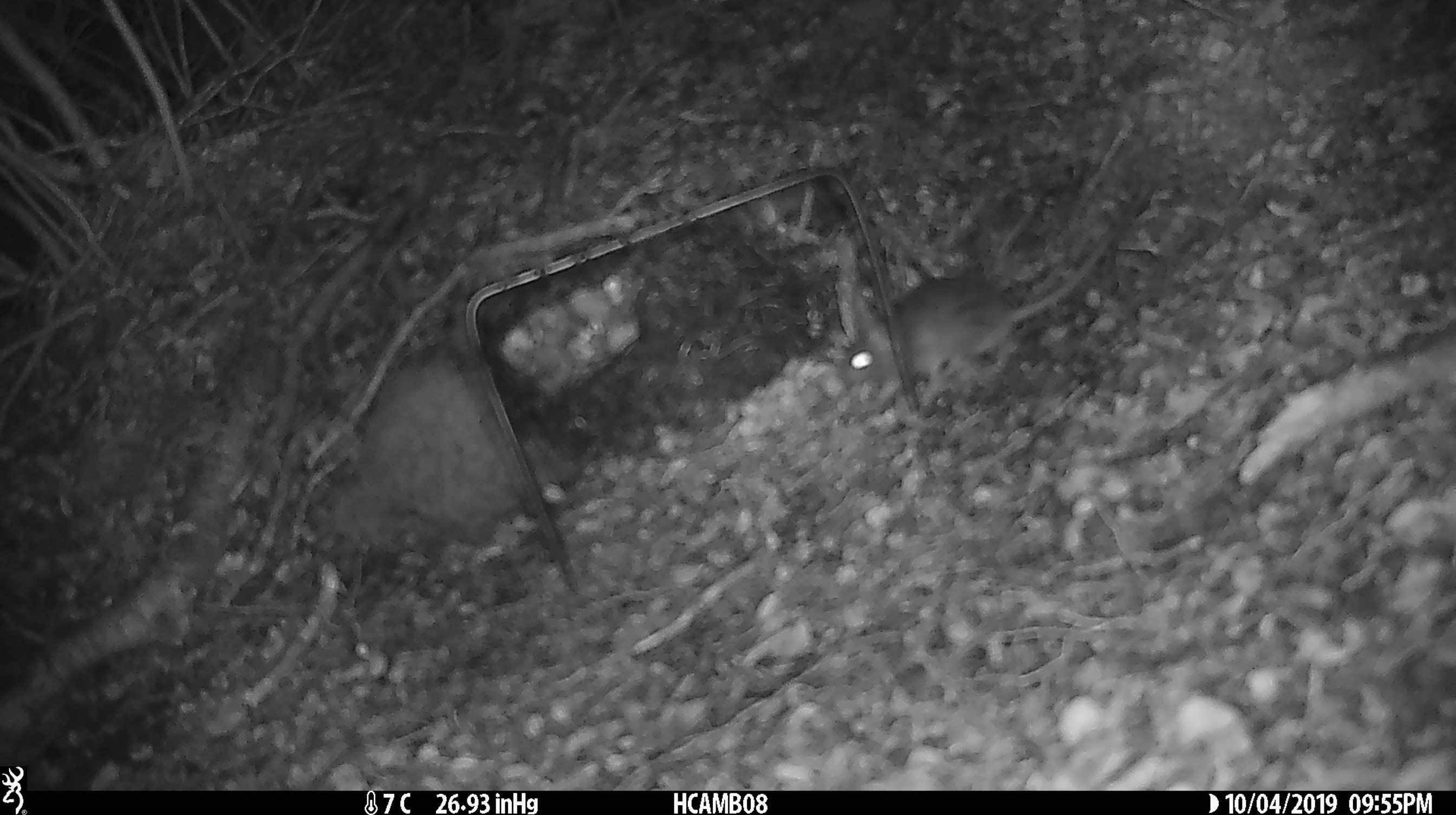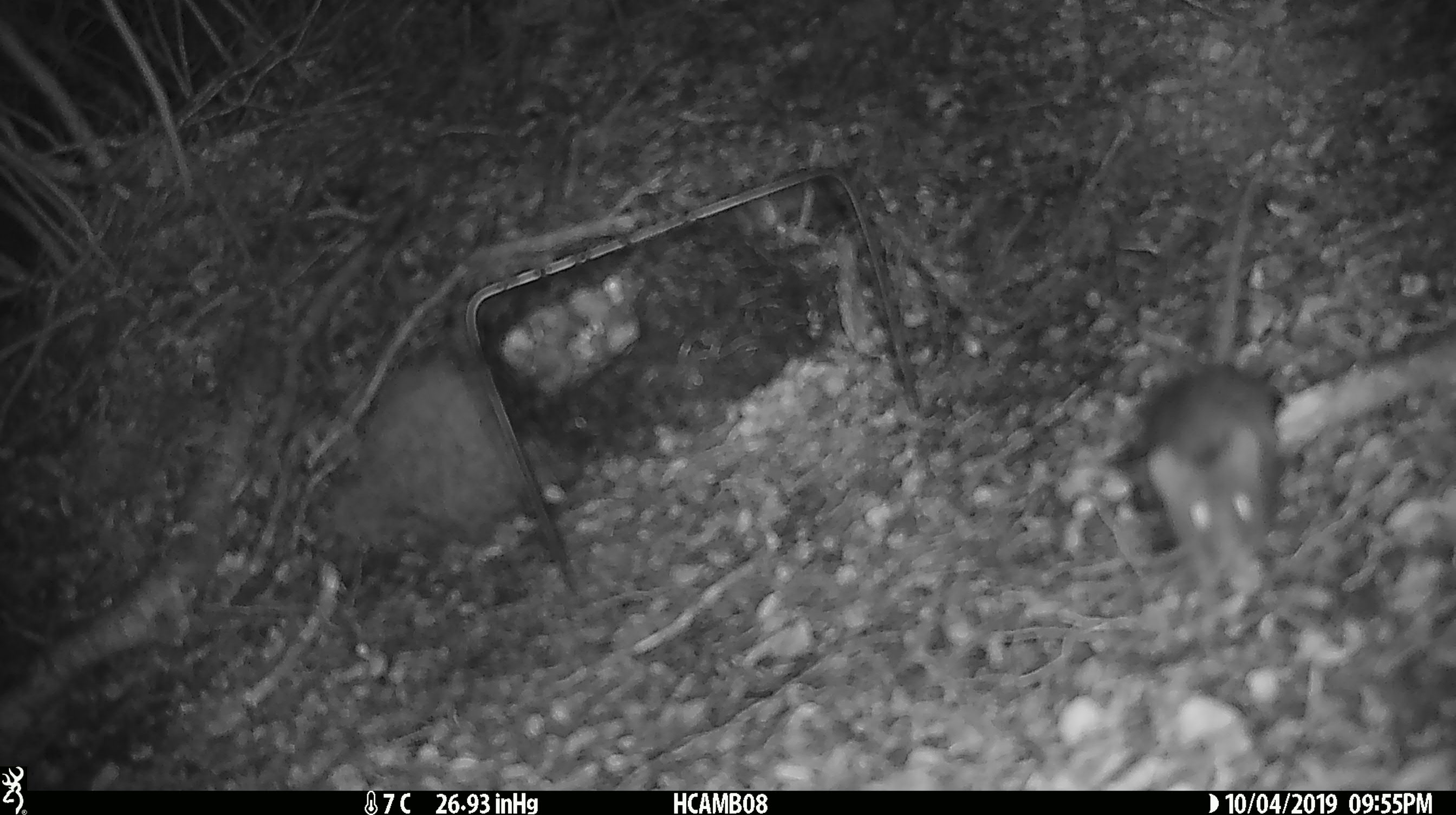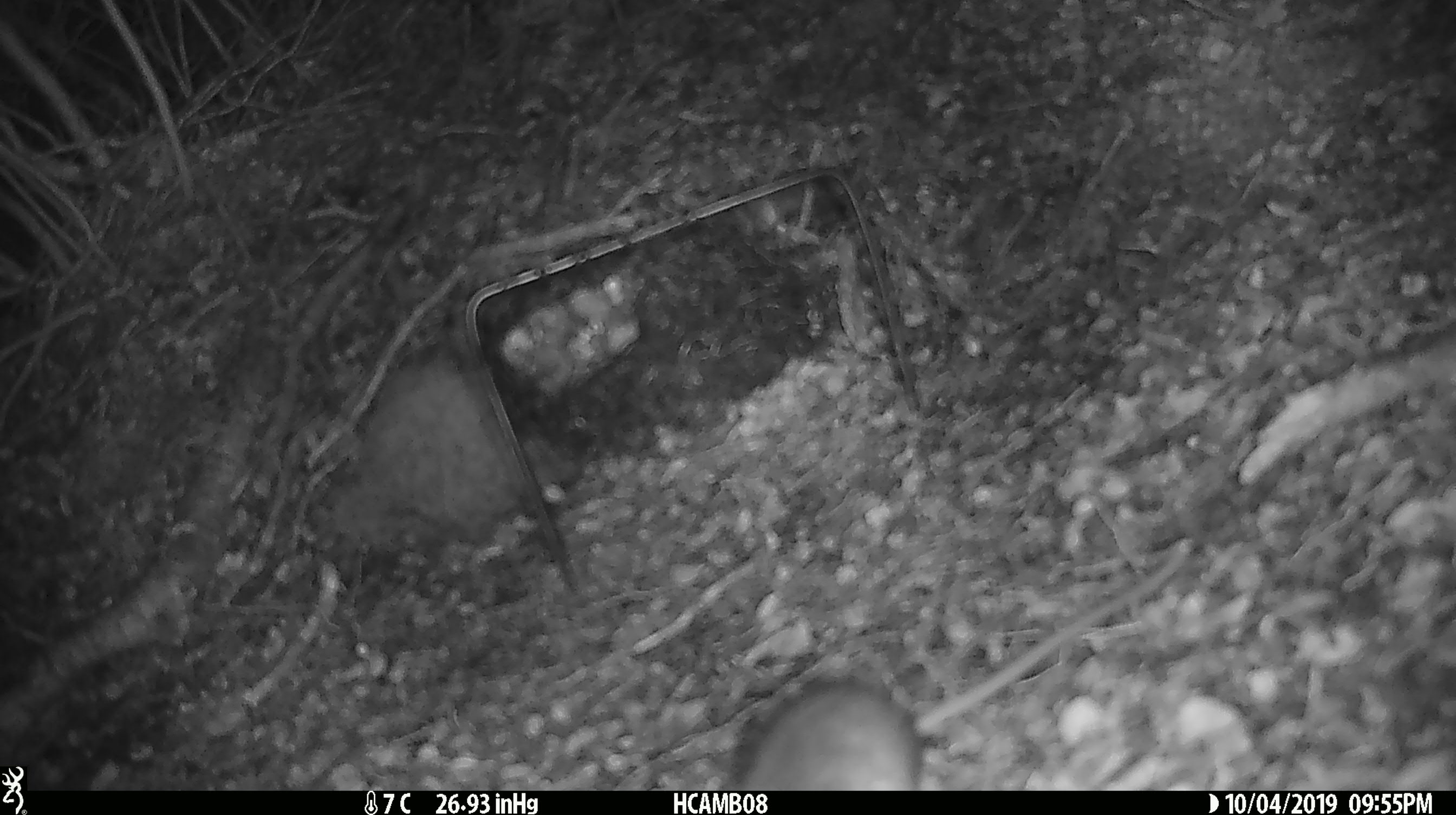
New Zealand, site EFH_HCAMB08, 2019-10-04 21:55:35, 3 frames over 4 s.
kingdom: Animalia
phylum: Chordata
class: Mammalia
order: Rodentia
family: Muridae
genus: Mus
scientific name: Mus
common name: mouse